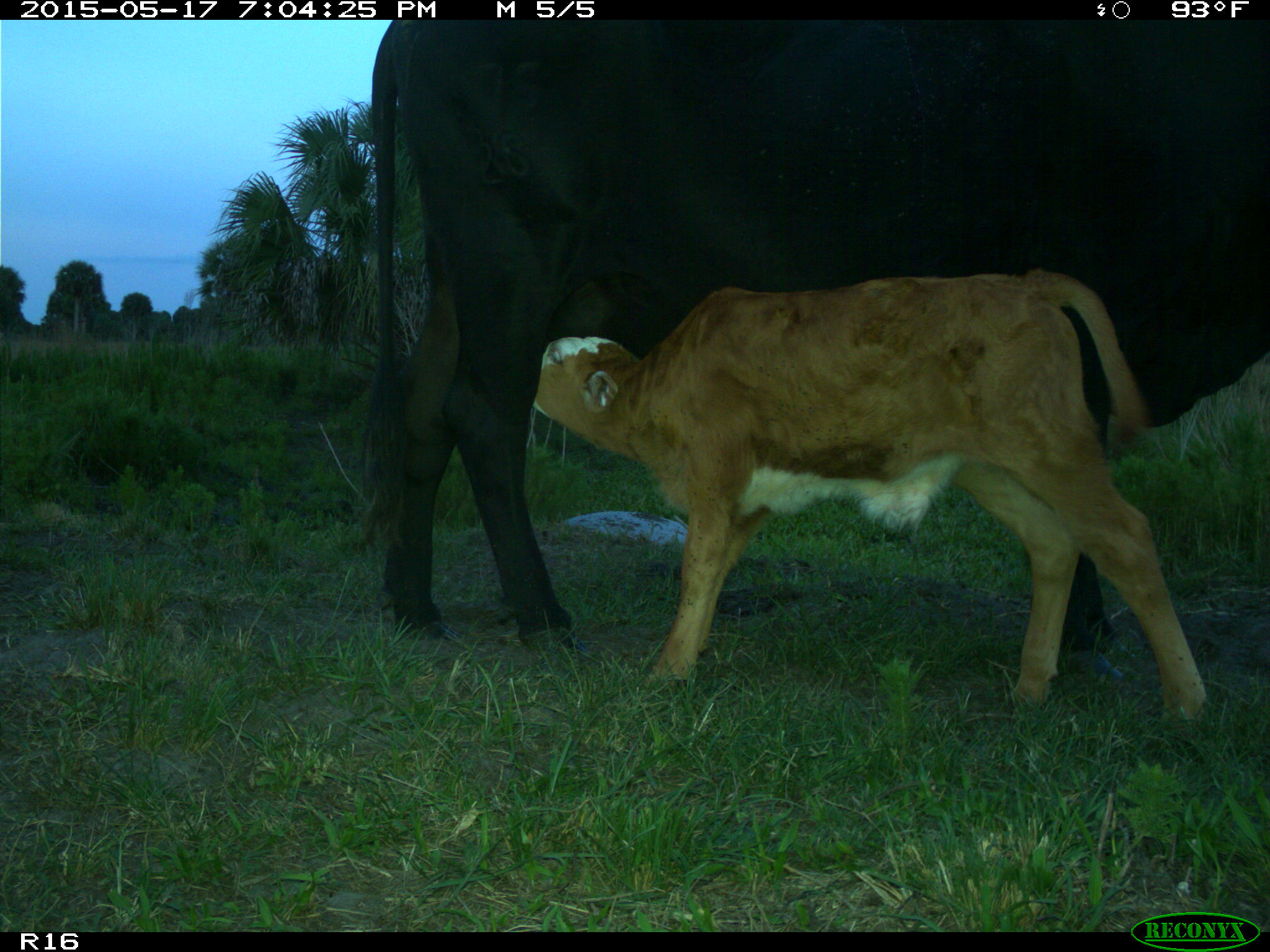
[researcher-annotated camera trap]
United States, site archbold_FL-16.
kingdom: Animalia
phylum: Chordata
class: Mammalia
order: Artiodactyla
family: Bovidae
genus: Bos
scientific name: Bos taurus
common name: domestic cow